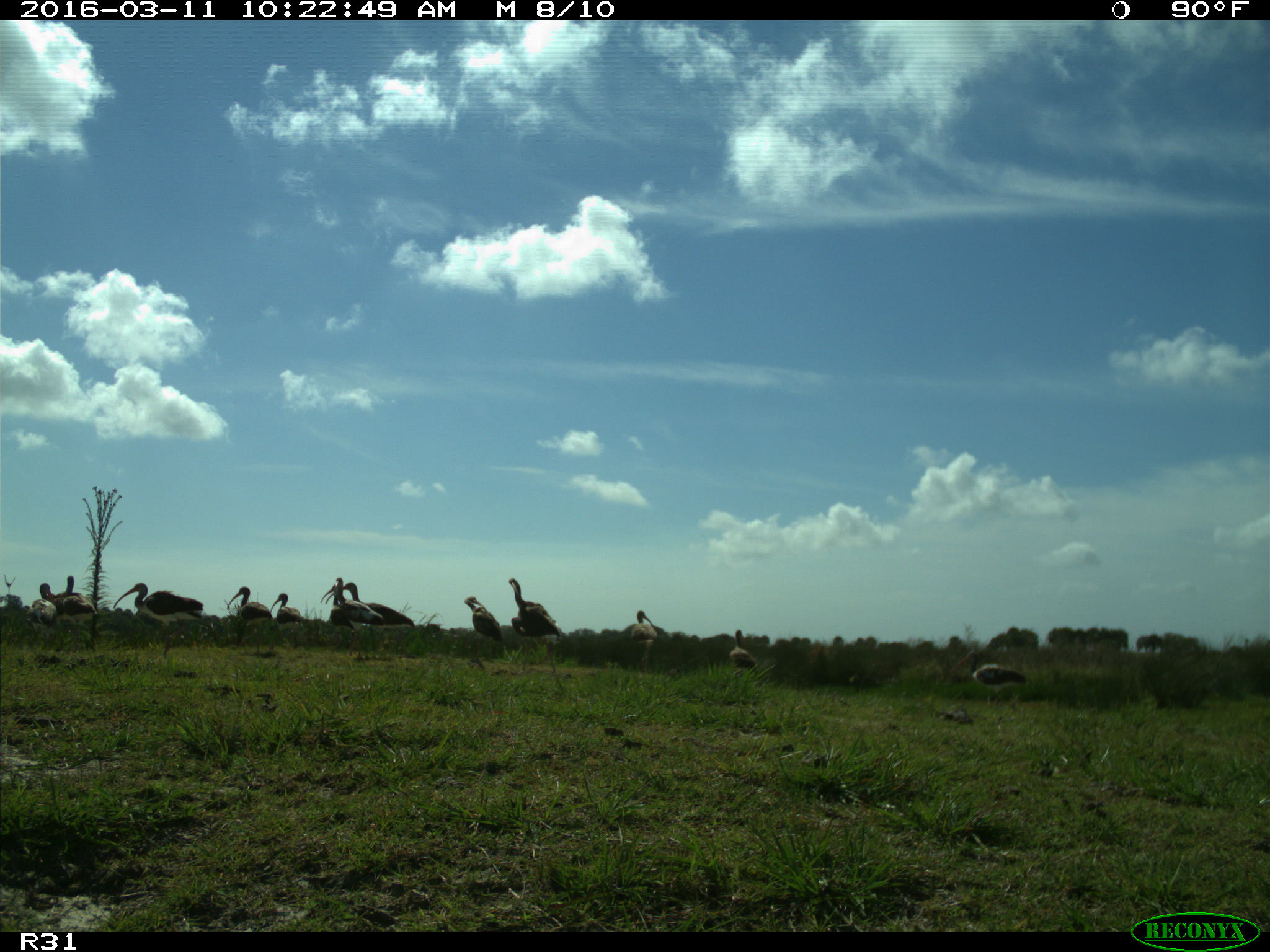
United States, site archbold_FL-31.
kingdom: Animalia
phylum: Chordata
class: Aves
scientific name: Aves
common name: birds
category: unidentified bird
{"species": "unidentified bird (birds) (Aves)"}